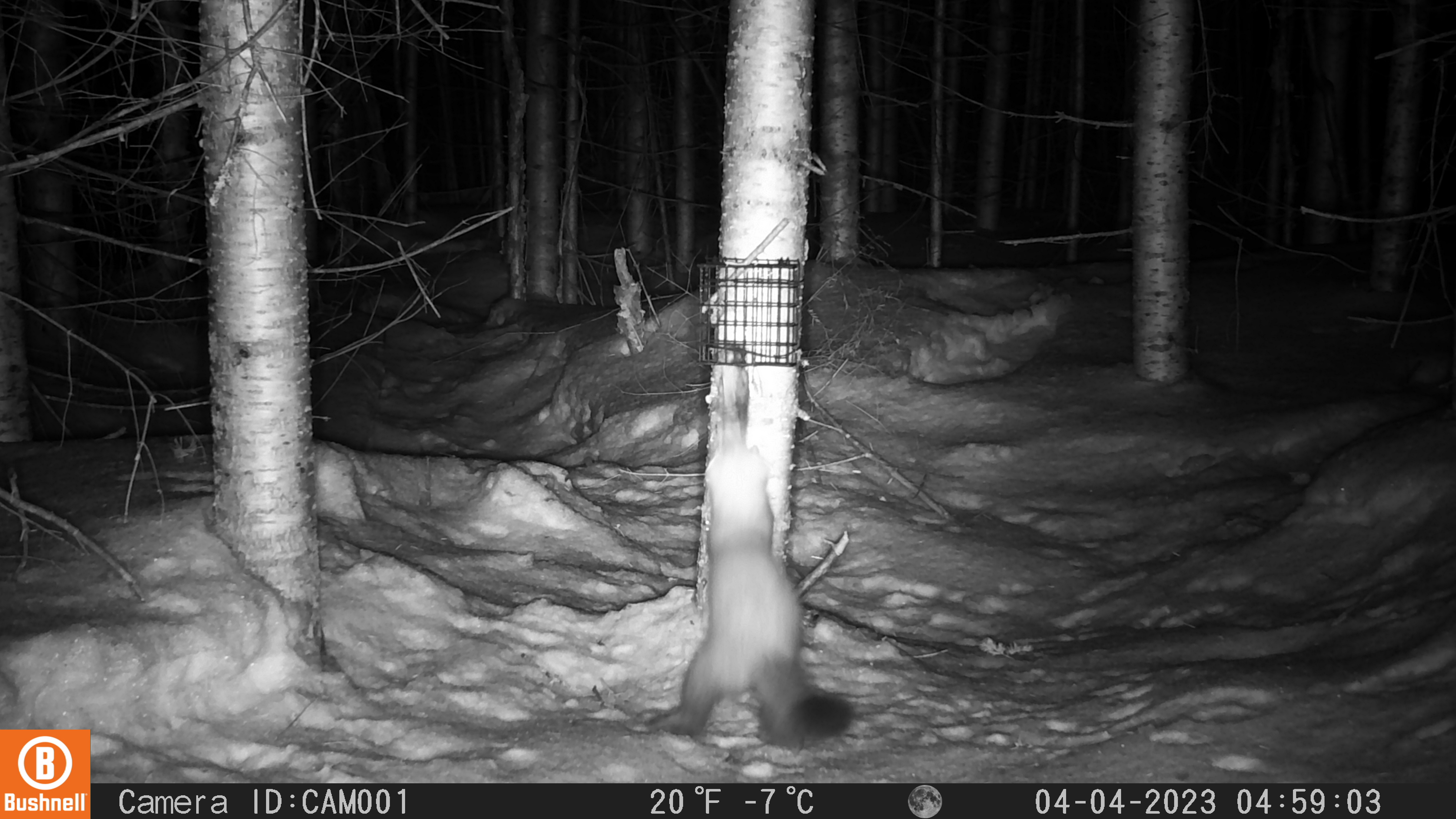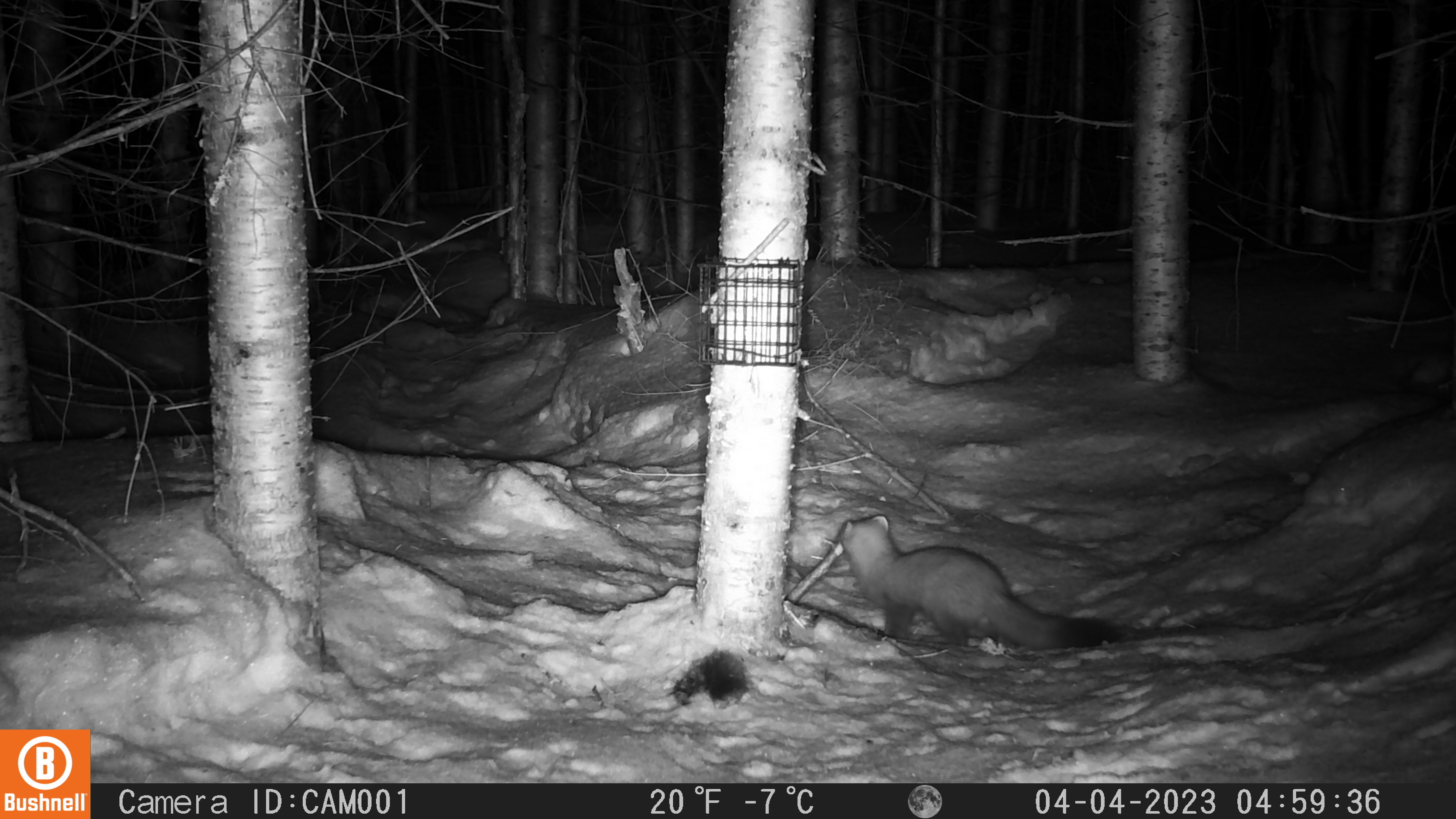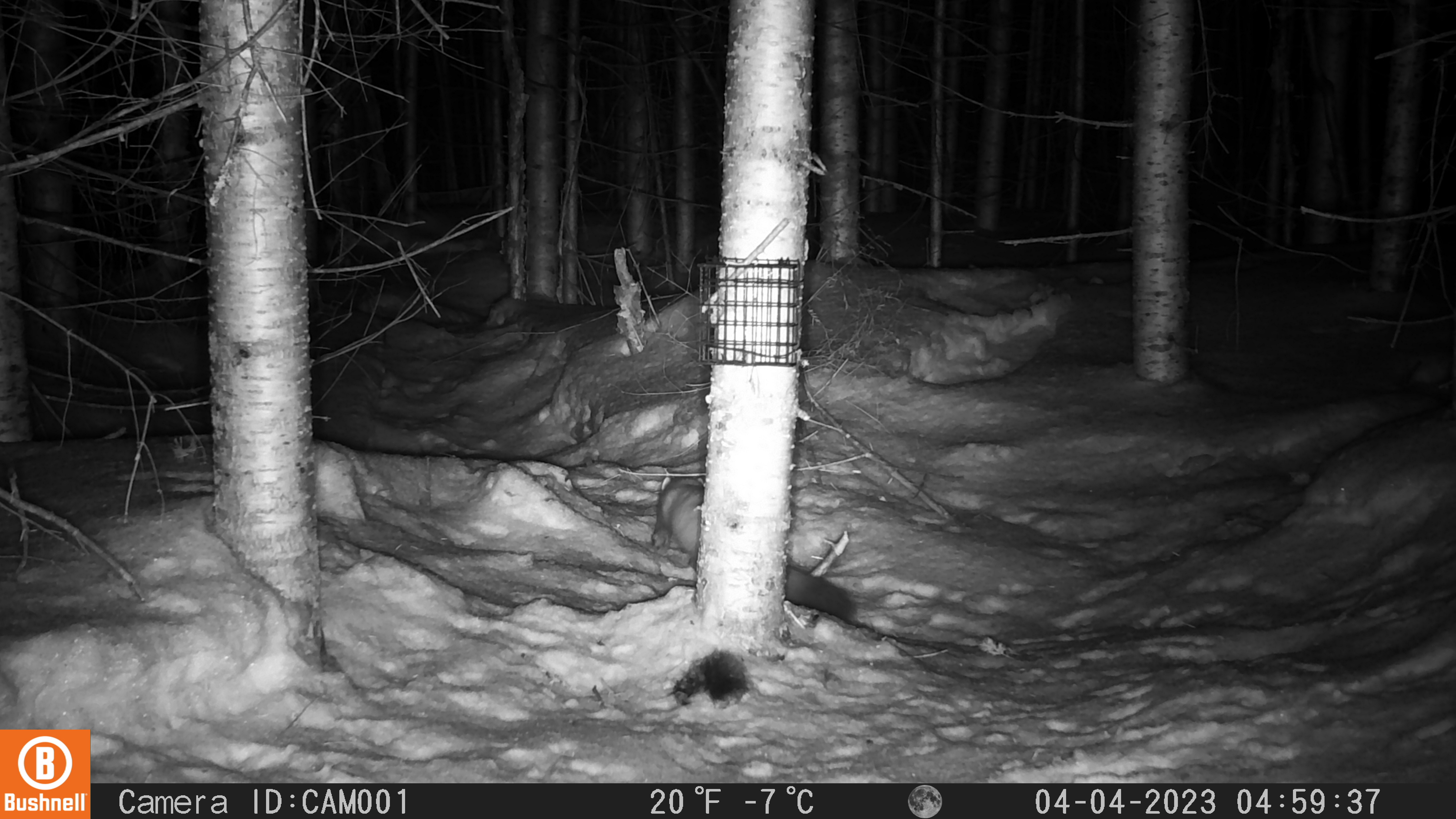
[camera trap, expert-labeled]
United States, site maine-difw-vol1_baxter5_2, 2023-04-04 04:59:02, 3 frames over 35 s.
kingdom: Animalia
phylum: Chordata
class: Mammalia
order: Carnivora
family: Mustelidae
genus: Martes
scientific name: Martes americana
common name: american marten